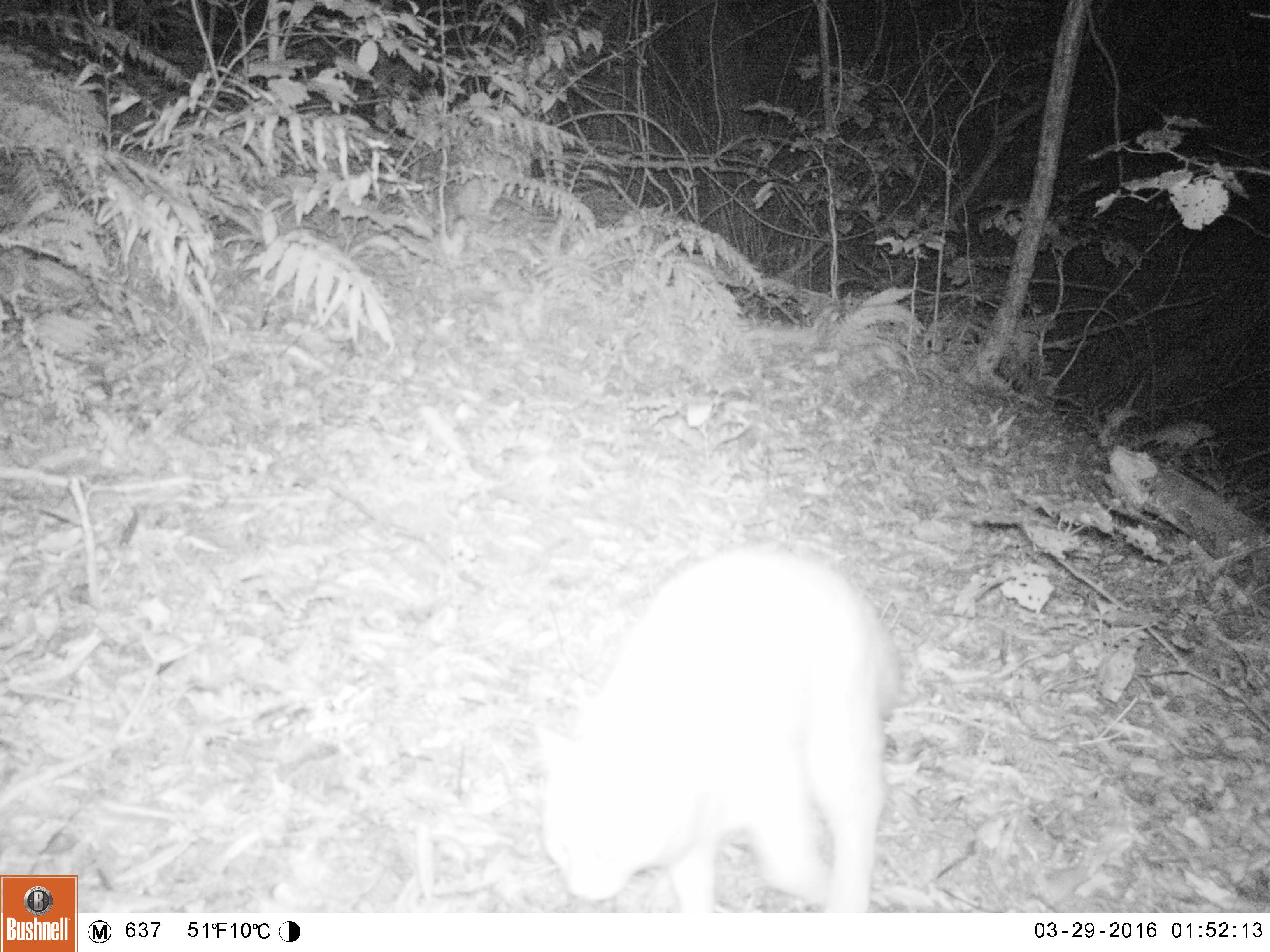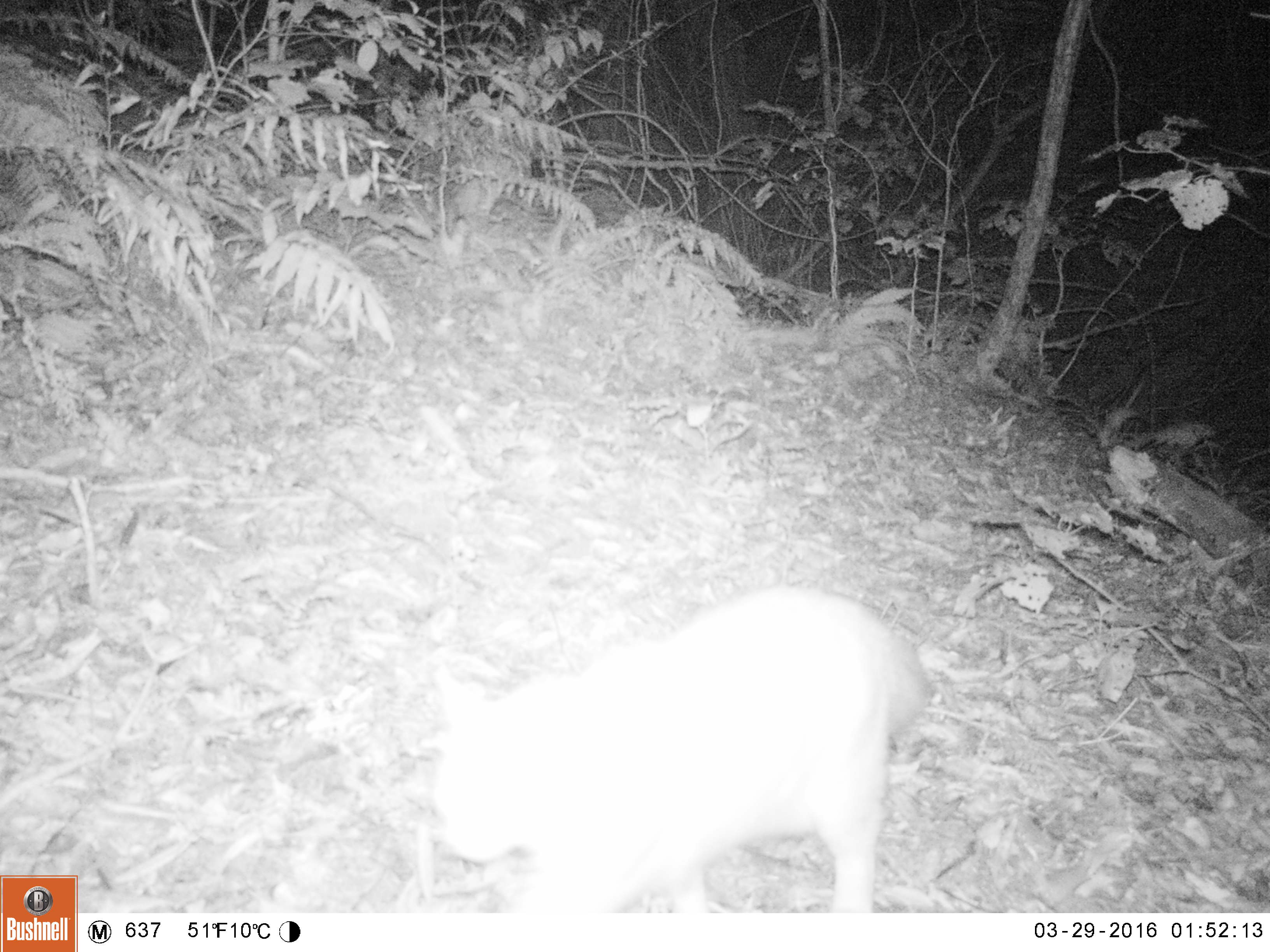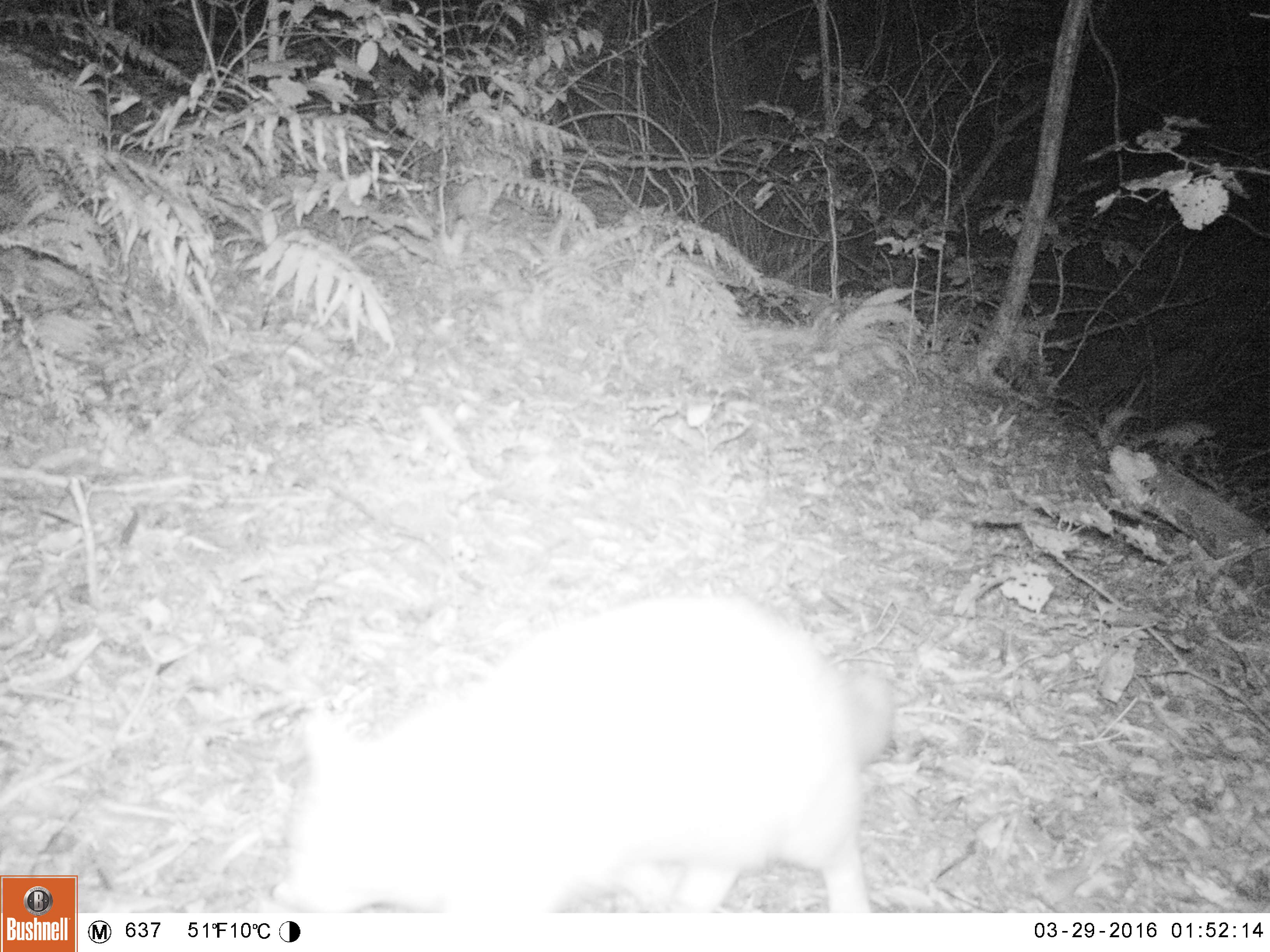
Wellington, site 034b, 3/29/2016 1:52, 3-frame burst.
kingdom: Animalia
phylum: Chordata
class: Mammalia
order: Carnivora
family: Felidae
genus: Felis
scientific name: Felis catus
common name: cat